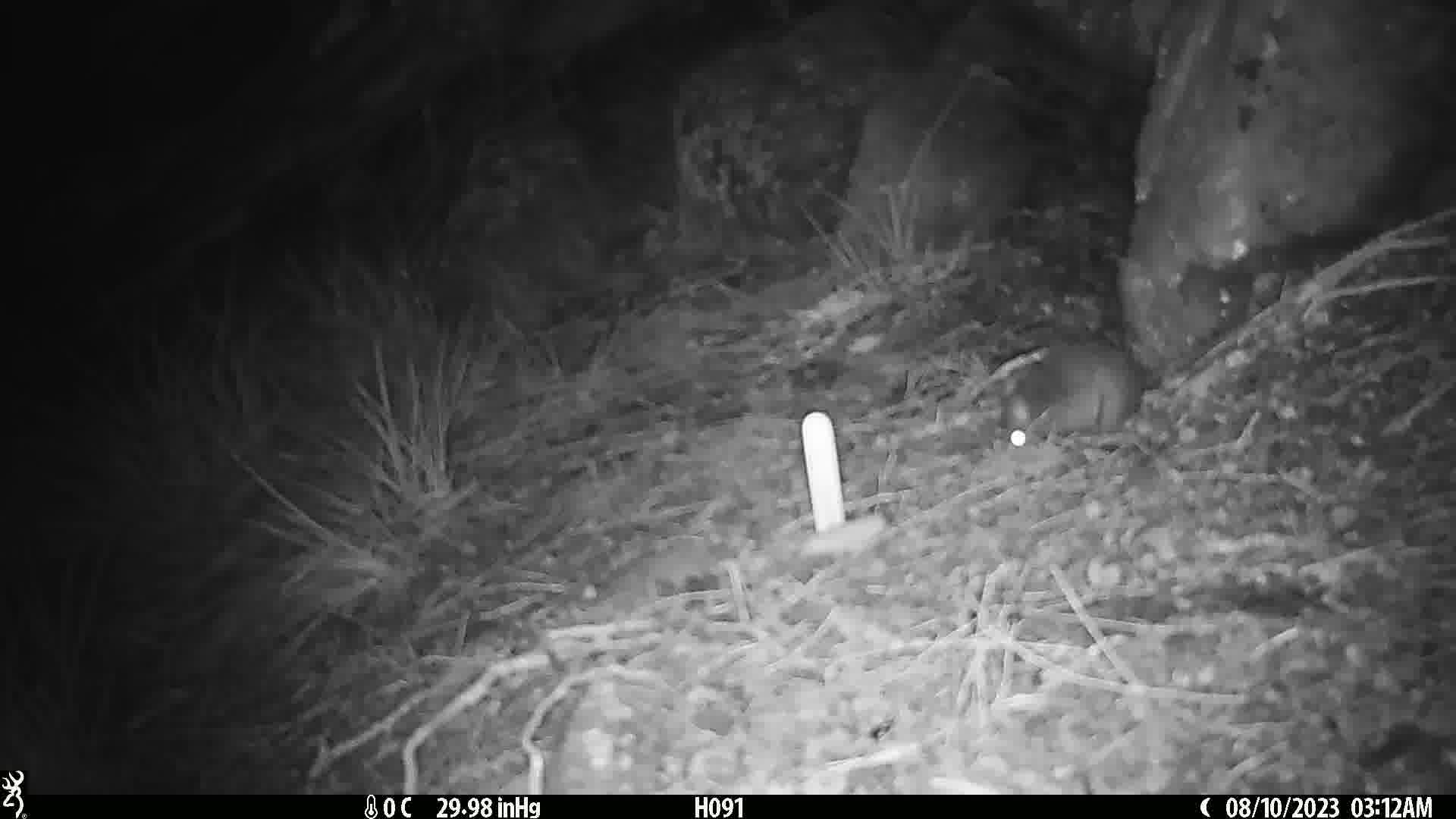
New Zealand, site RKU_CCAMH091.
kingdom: Animalia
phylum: Chordata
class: Mammalia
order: Rodentia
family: Muridae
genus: Rattus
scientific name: Rattus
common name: rat